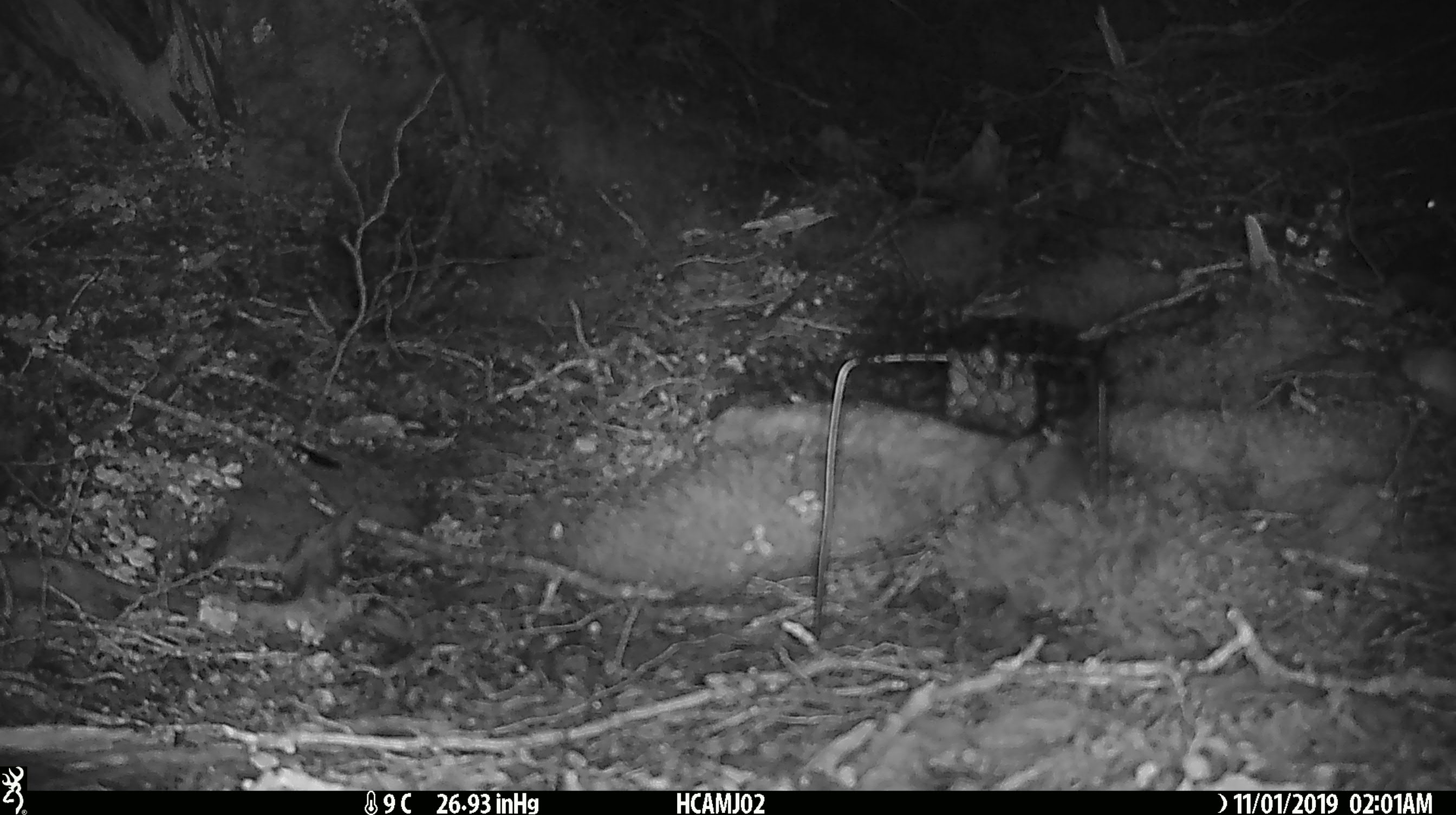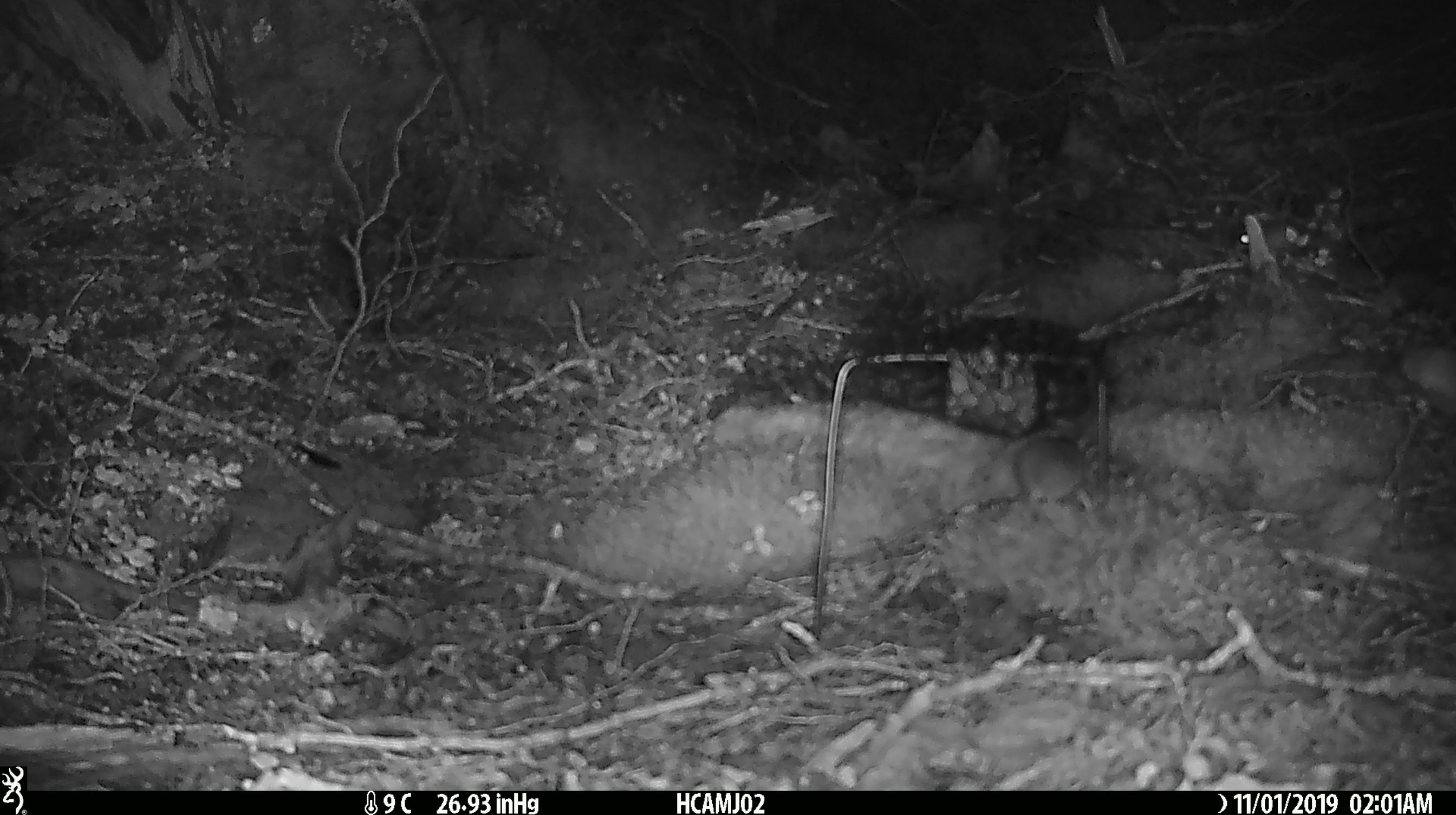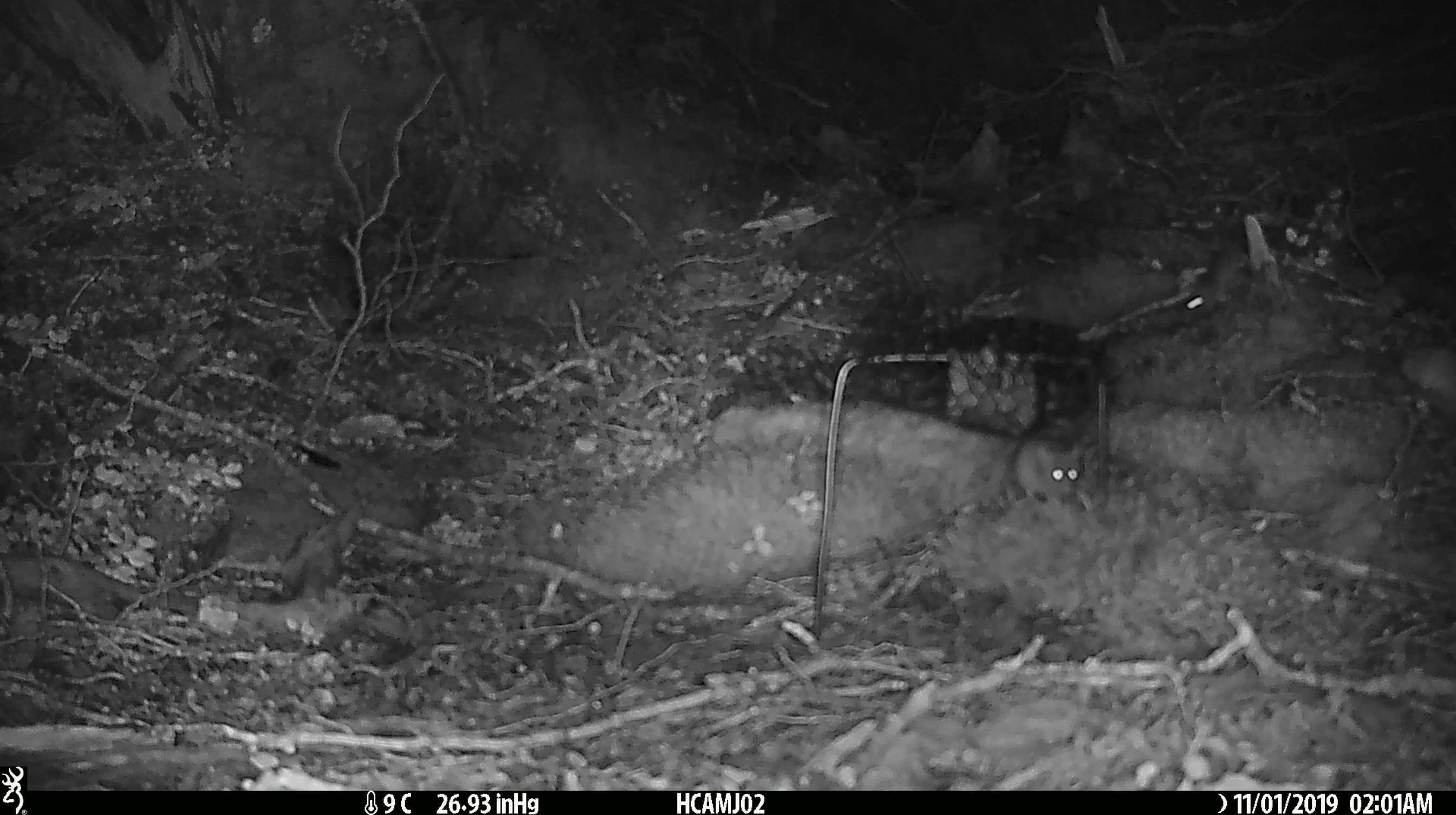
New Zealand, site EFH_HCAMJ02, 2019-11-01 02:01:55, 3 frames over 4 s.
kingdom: Animalia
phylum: Chordata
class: Mammalia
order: Rodentia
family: Muridae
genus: Mus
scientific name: Mus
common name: mouse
Mouse (Mus).